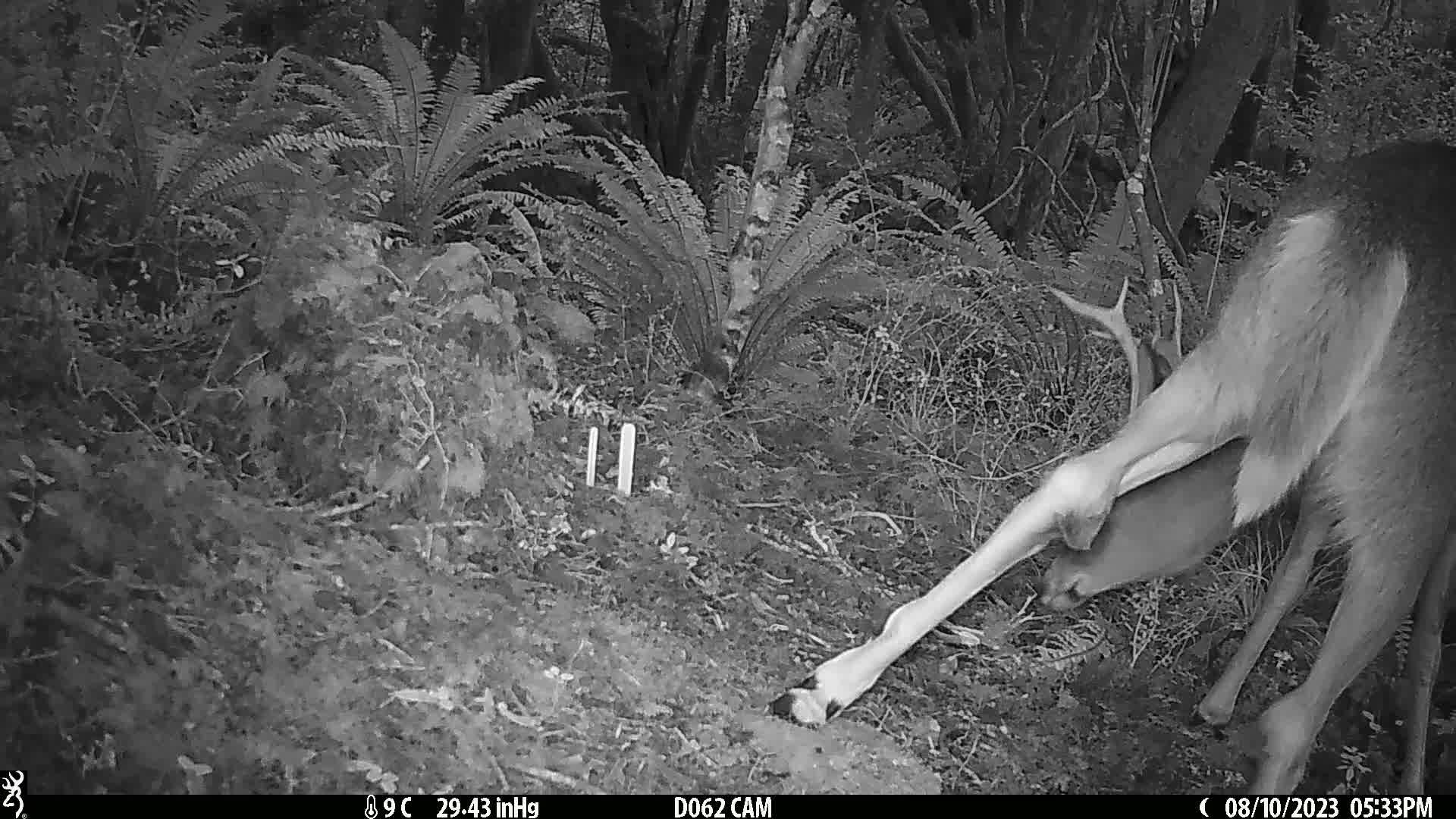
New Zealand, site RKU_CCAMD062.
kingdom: Animalia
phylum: Chordata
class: Mammalia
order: Artiodactyla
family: Cervidae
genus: Odocoileus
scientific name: Odocoileus virginianus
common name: white-tailed deer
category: white tailed deer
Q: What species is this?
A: White tailed deer (white-tailed deer) (Odocoileus virginianus).